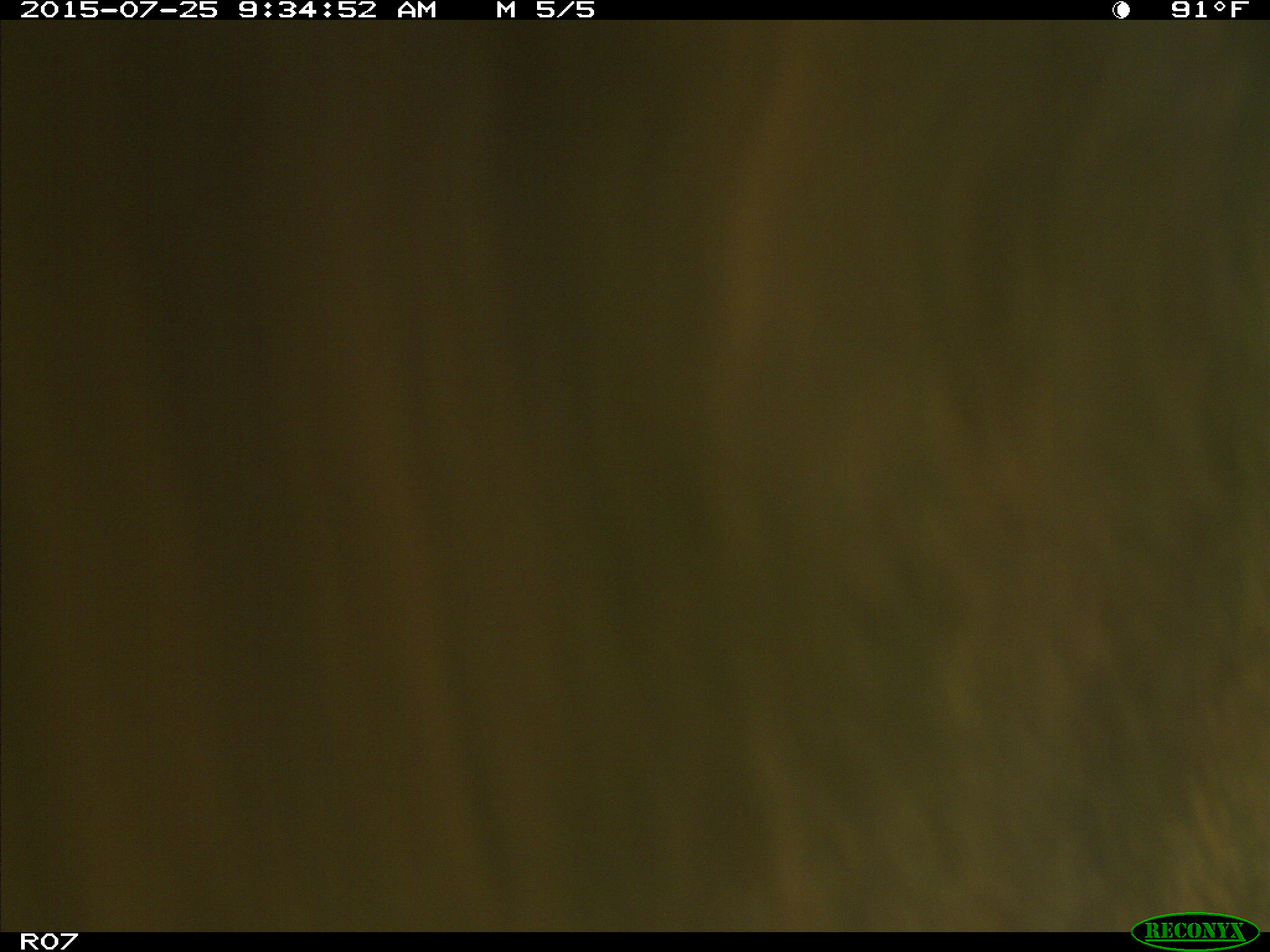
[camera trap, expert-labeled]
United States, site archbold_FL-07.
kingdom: Animalia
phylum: Chordata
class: Mammalia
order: Artiodactyla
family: Bovidae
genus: Bos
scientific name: Bos taurus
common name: domestic cow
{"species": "Bos taurus (domestic cow)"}